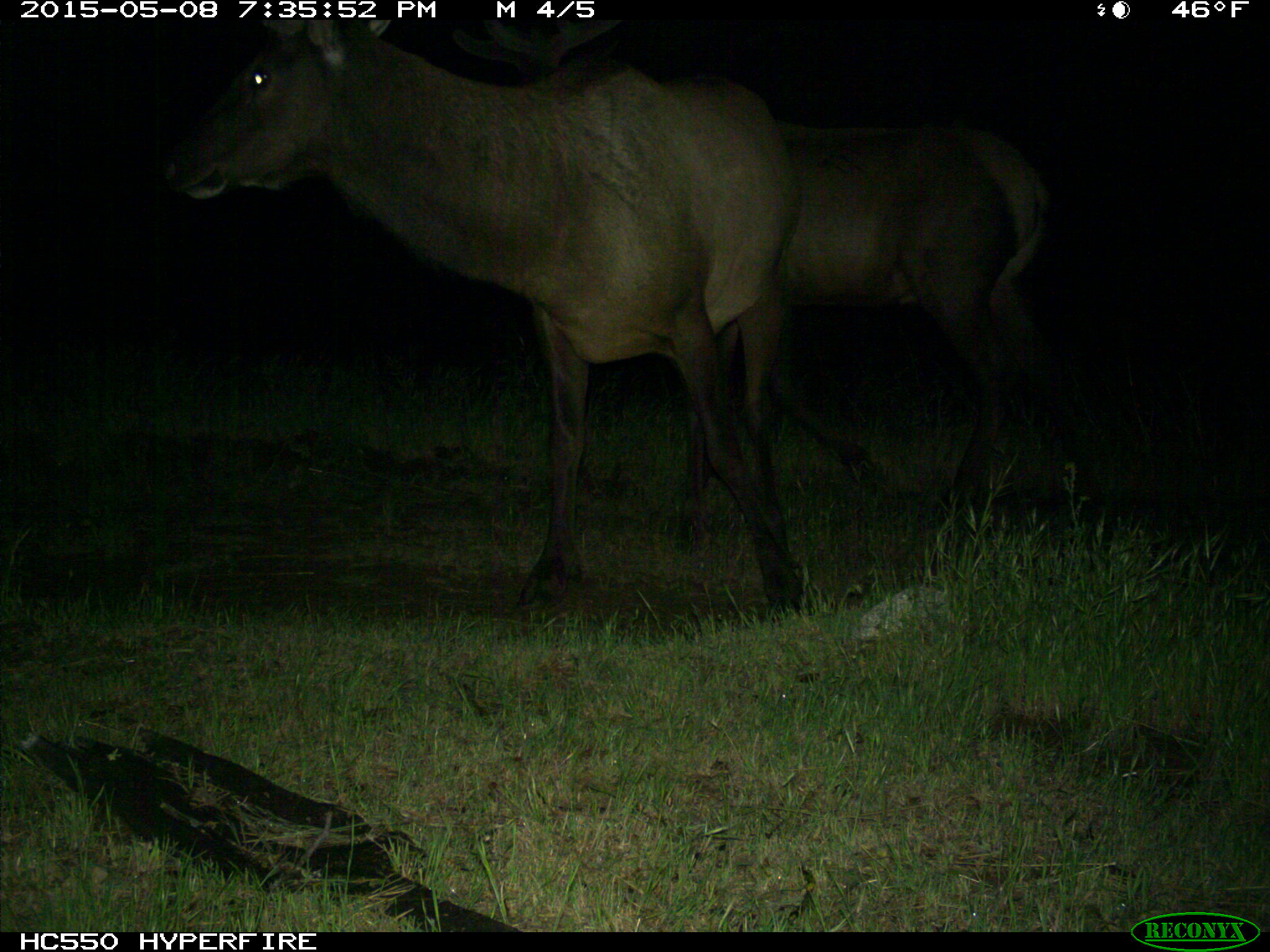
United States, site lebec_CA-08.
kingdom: Animalia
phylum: Chordata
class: Mammalia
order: Artiodactyla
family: Cervidae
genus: Cervus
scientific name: Cervus canadensis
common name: elk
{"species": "Cervus canadensis (elk)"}